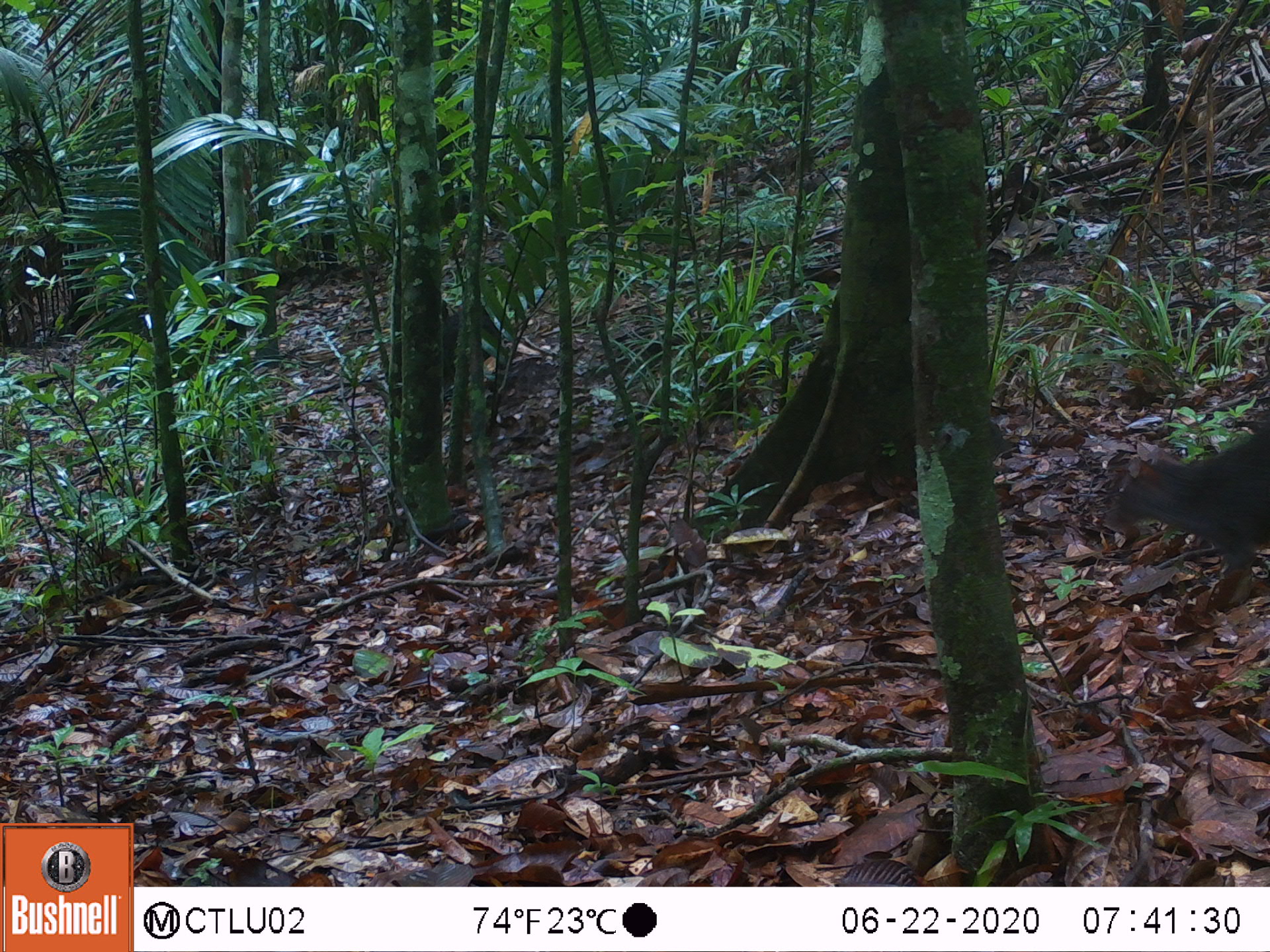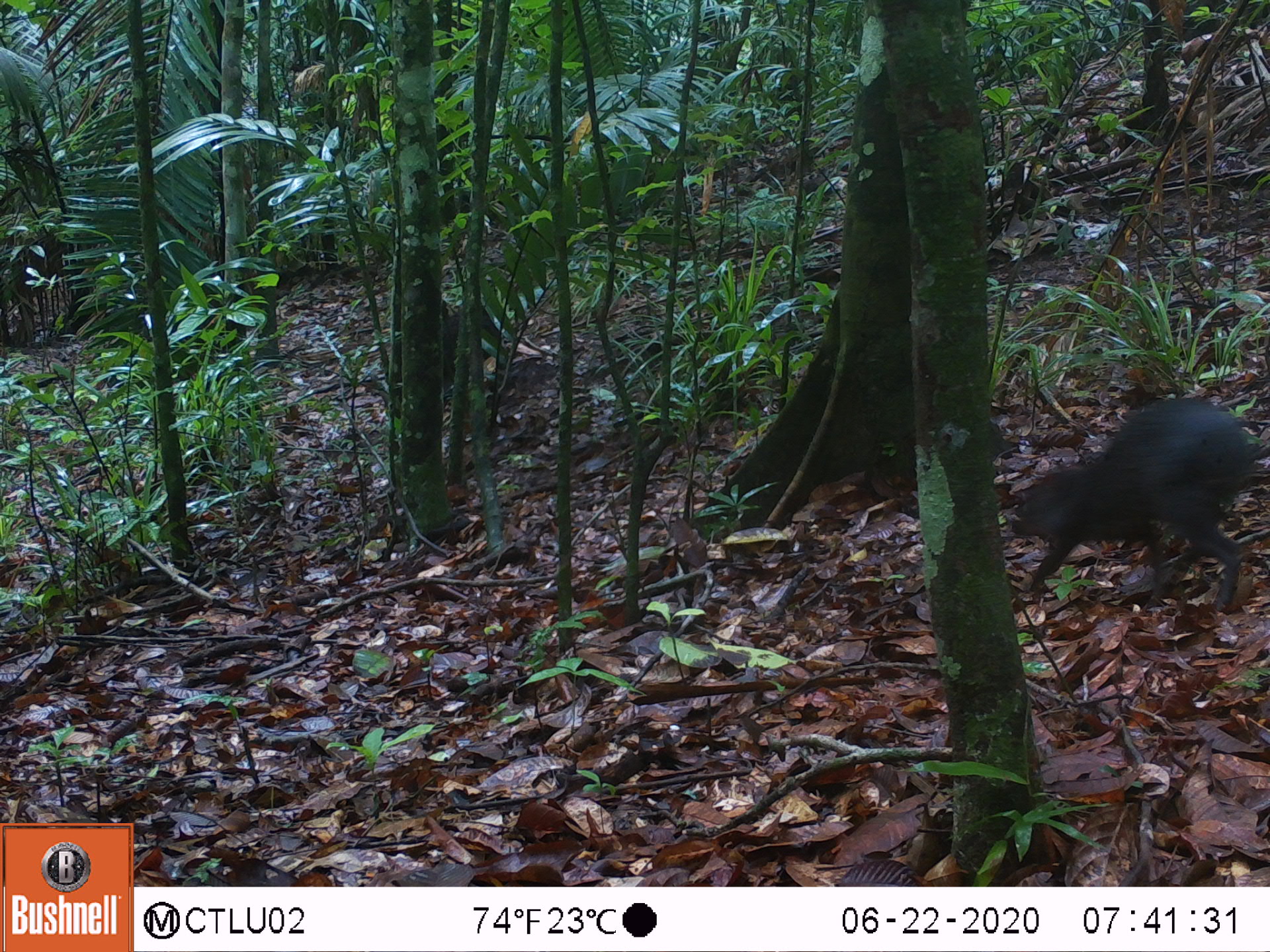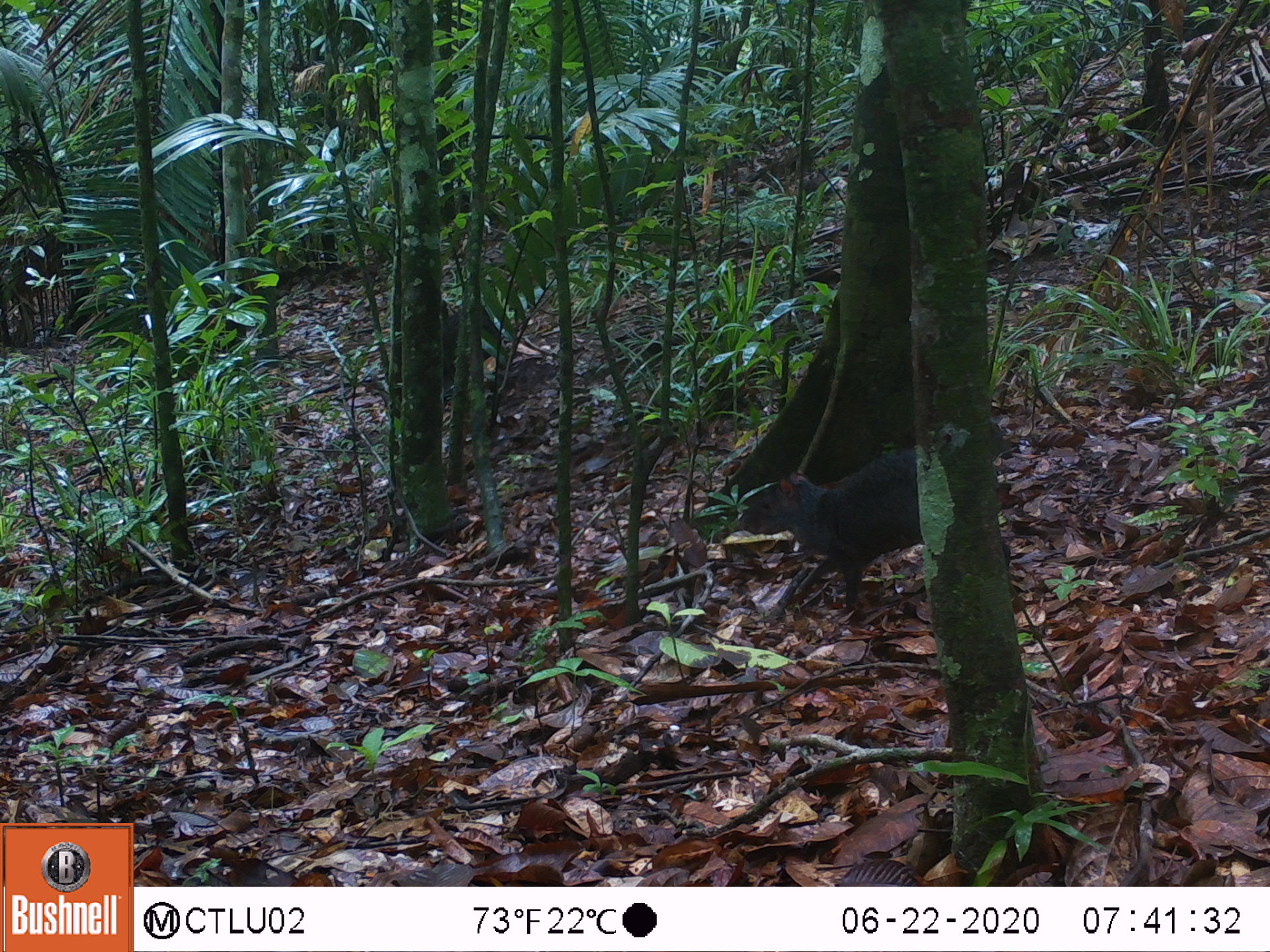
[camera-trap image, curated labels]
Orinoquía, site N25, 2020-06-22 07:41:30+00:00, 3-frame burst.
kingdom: Animalia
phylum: Chordata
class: Mammalia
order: Rodentia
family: Dasyproctidae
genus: Dasyprocta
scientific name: Dasyprocta fuliginosa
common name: black agouti